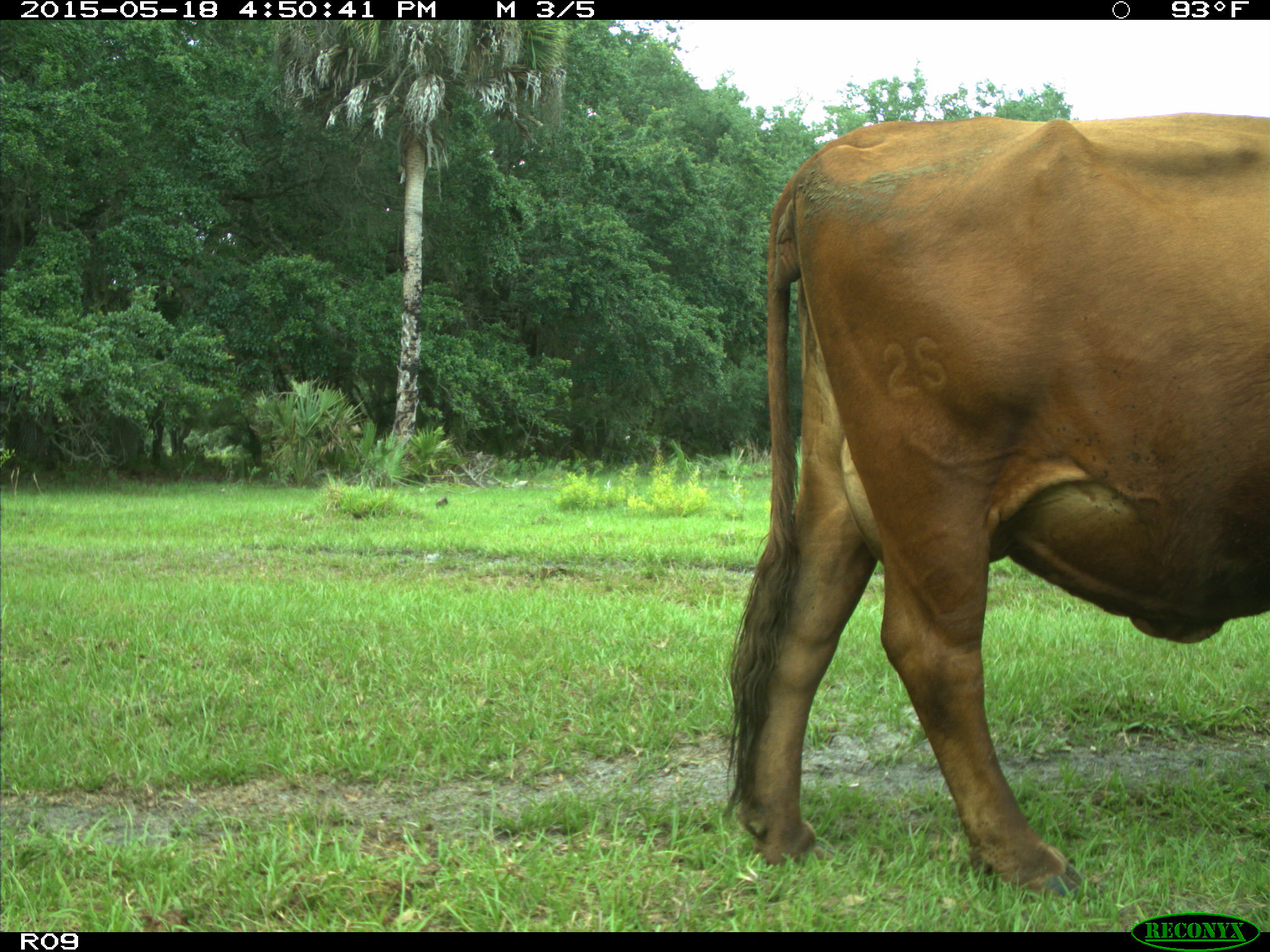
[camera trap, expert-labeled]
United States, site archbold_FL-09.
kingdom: Animalia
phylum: Chordata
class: Mammalia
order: Artiodactyla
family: Bovidae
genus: Bos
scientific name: Bos taurus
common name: domestic cow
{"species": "Bos taurus (domestic cow)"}